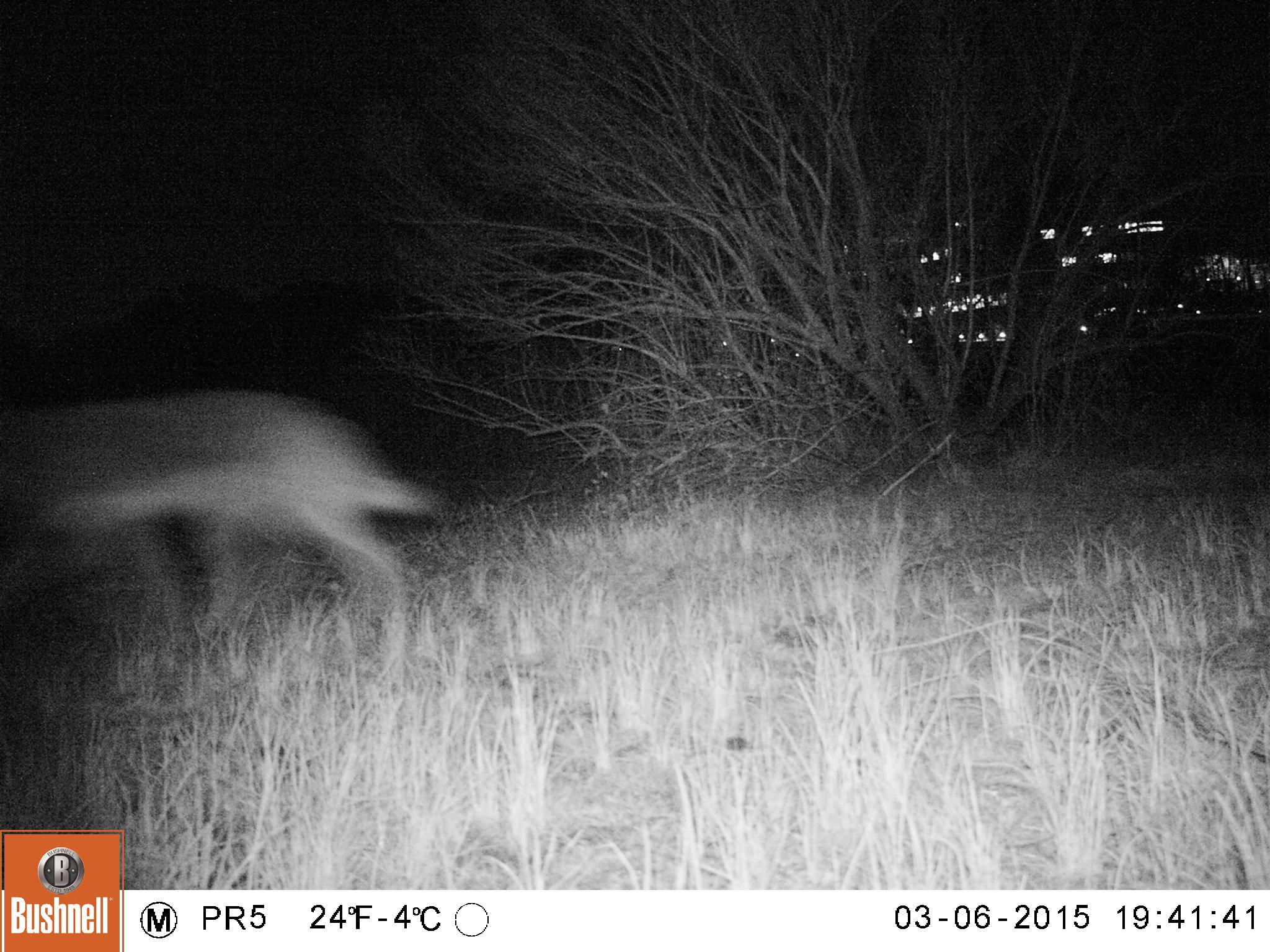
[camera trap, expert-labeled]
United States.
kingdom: Animalia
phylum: Chordata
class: Mammalia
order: Carnivora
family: Canidae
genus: Canis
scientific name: Canis latrans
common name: coyote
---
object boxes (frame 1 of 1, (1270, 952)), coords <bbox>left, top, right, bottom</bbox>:
Coyote: <bbox>0, 370, 445, 676</bbox>